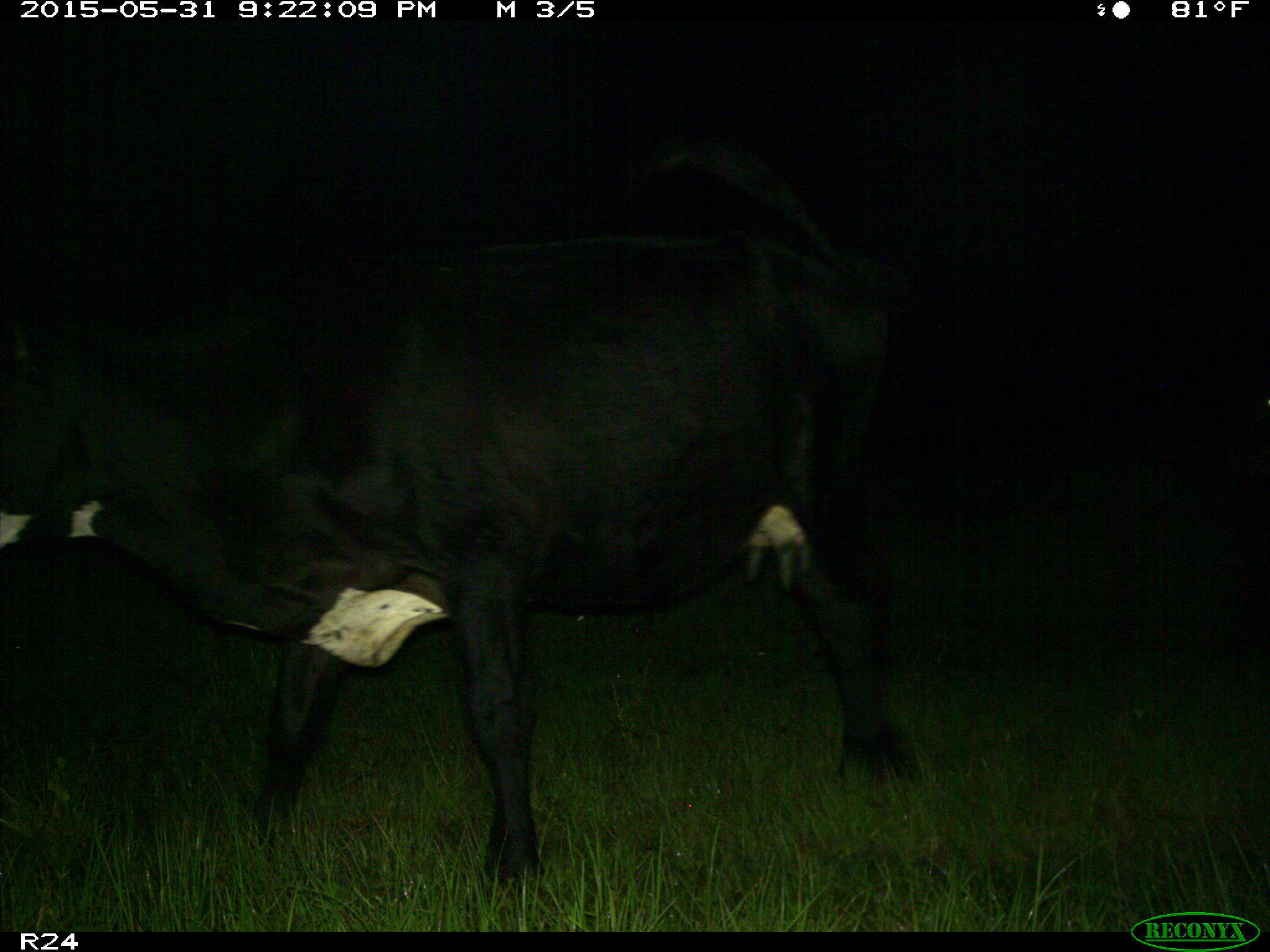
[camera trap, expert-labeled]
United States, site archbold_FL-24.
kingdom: Animalia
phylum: Chordata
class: Mammalia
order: Artiodactyla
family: Bovidae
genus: Bos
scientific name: Bos taurus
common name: domestic cow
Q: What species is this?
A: Bos taurus (domestic cow).